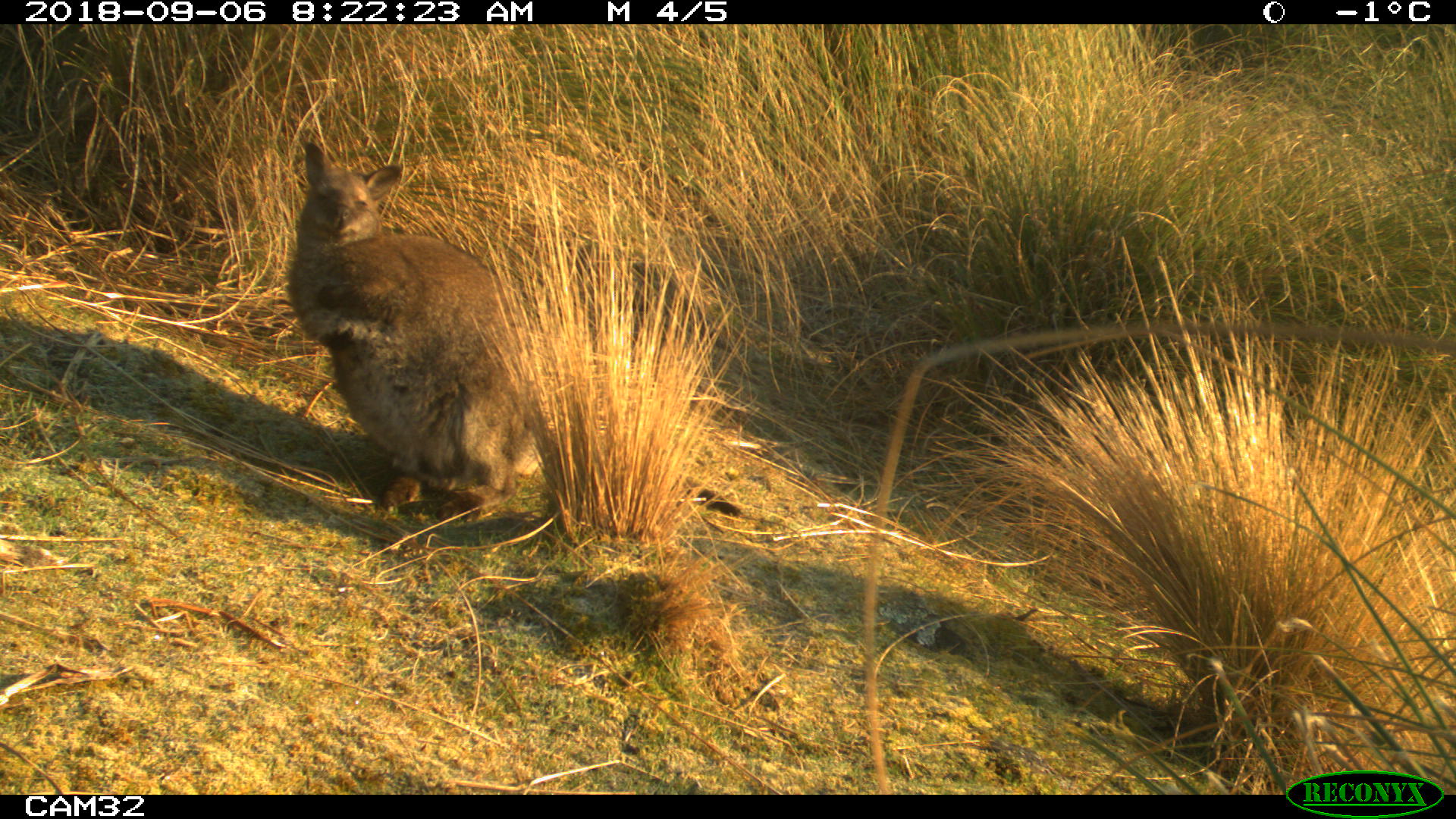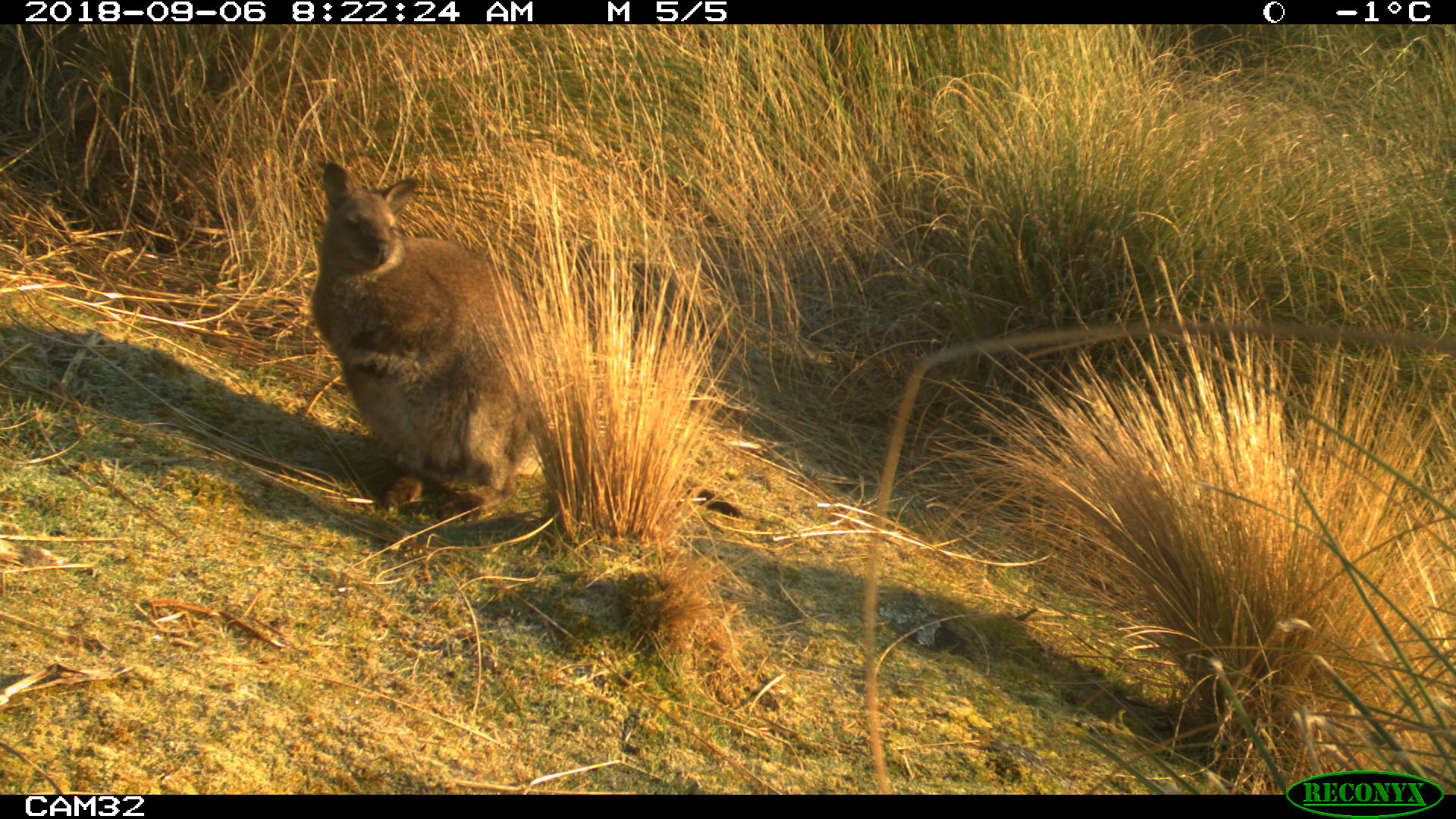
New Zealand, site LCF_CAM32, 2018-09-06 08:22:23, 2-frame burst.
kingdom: Animalia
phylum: Chordata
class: Mammalia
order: Diprotodontia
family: Macropodidae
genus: Notamacropus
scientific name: Notamacropus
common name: wallaby